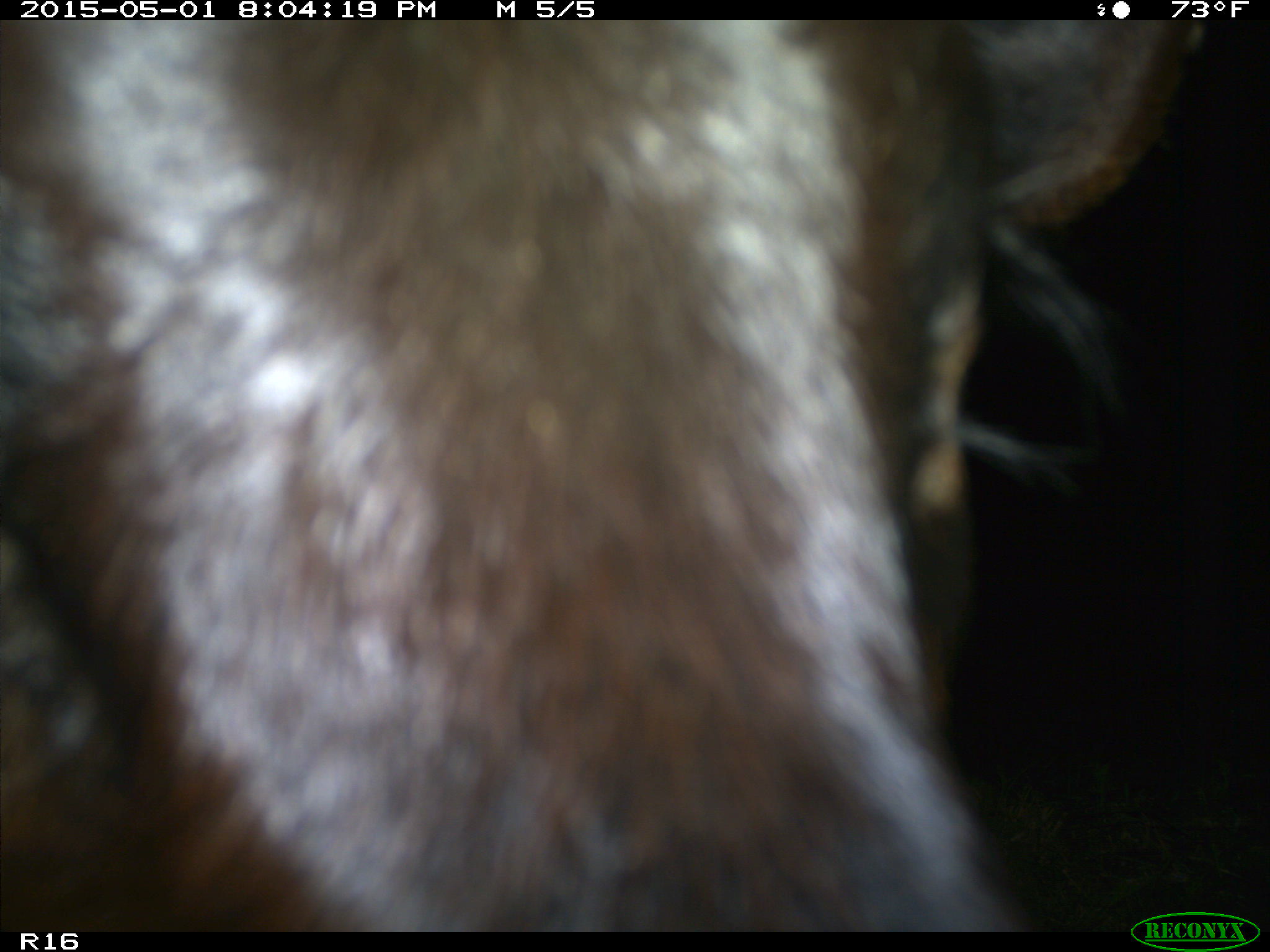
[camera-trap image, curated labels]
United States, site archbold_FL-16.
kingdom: Animalia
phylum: Chordata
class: Mammalia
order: Artiodactyla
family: Bovidae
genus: Bos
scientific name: Bos taurus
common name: domestic cow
Bos taurus (domestic cow).